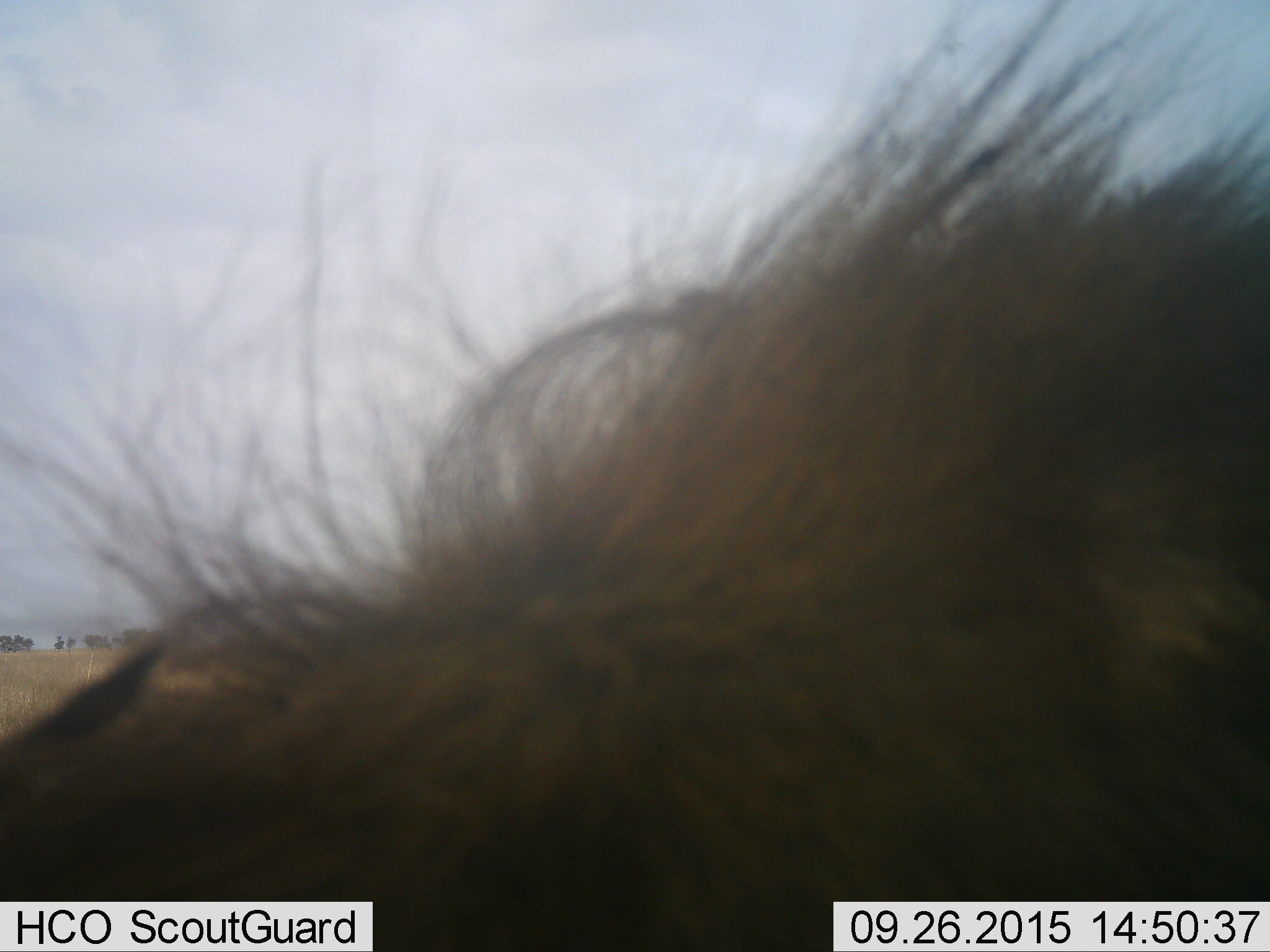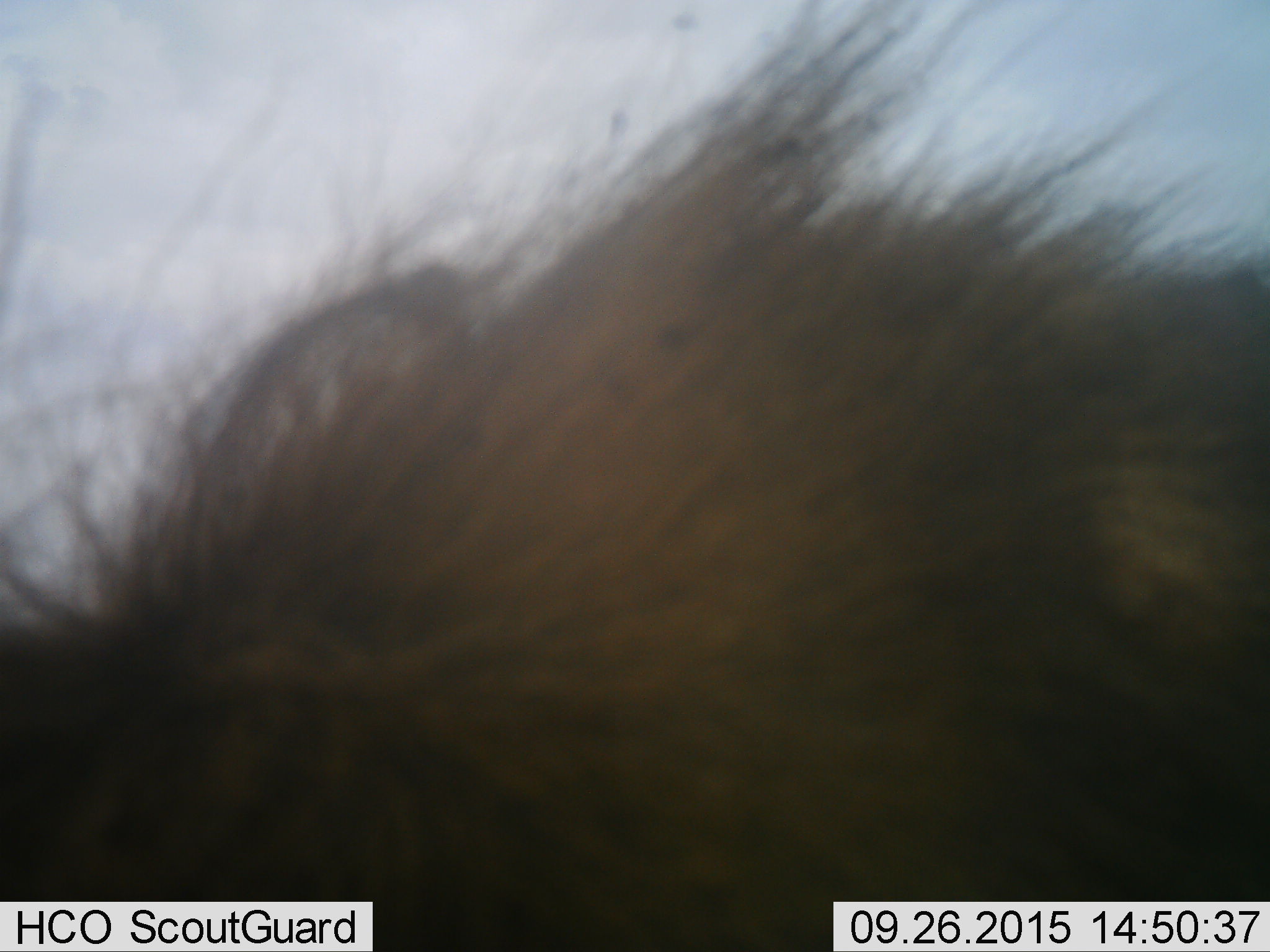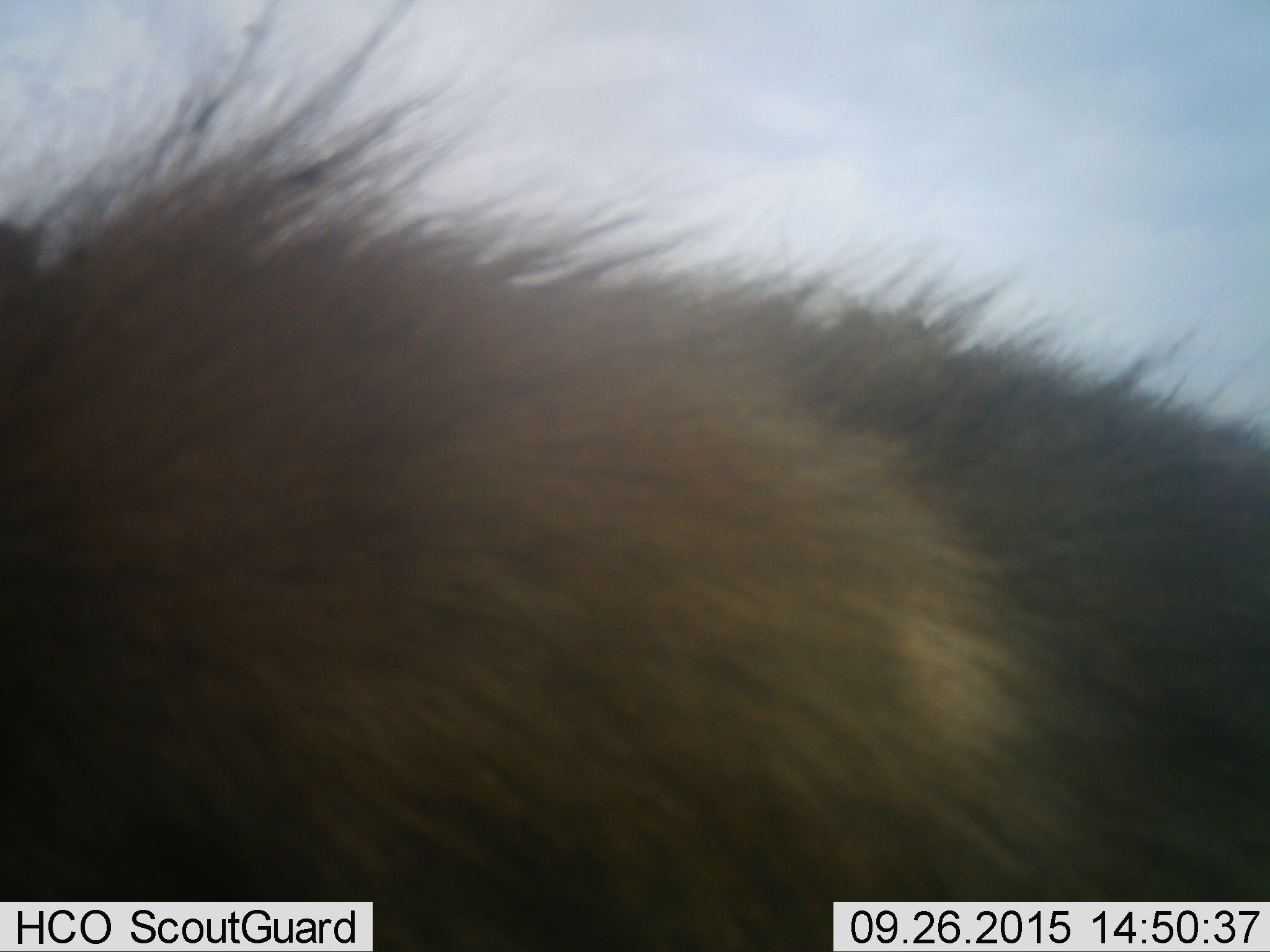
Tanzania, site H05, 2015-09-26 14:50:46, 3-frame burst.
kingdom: Animalia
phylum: Chordata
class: Mammalia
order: Carnivora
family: Felidae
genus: Panthera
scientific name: Panthera leo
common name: lion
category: lionmale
Lionmale (lion) (Panthera leo), count 1. Behavior (volunteer vote fractions): standing 0%, resting 0%, moving 100%, interacting 0%. Young present (vote fraction): 0%. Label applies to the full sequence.